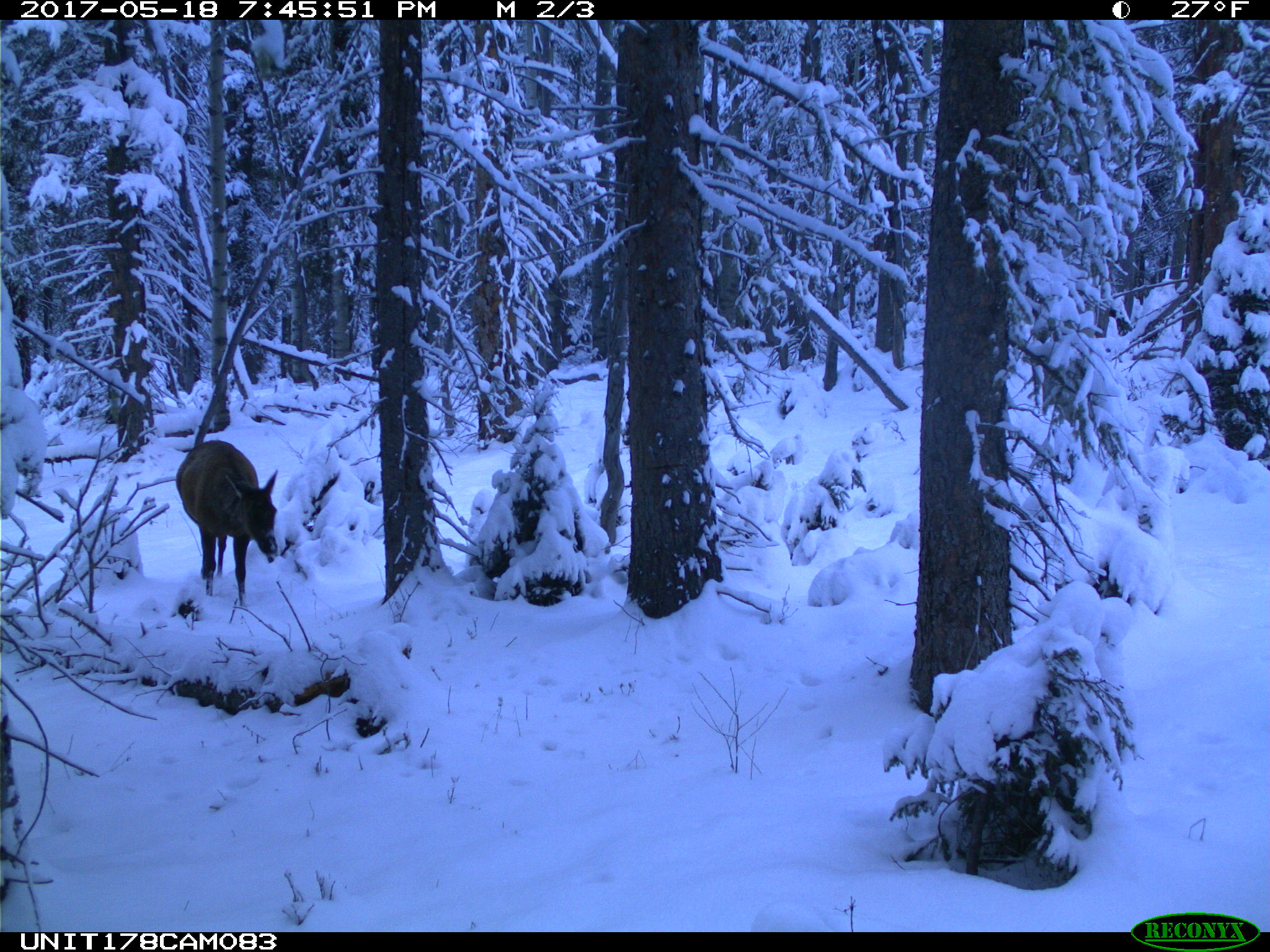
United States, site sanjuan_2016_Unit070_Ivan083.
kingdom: Animalia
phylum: Chordata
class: Mammalia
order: Artiodactyla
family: Cervidae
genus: Cervus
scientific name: Cervus elaphus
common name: red deer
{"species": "Cervus elaphus (red deer)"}